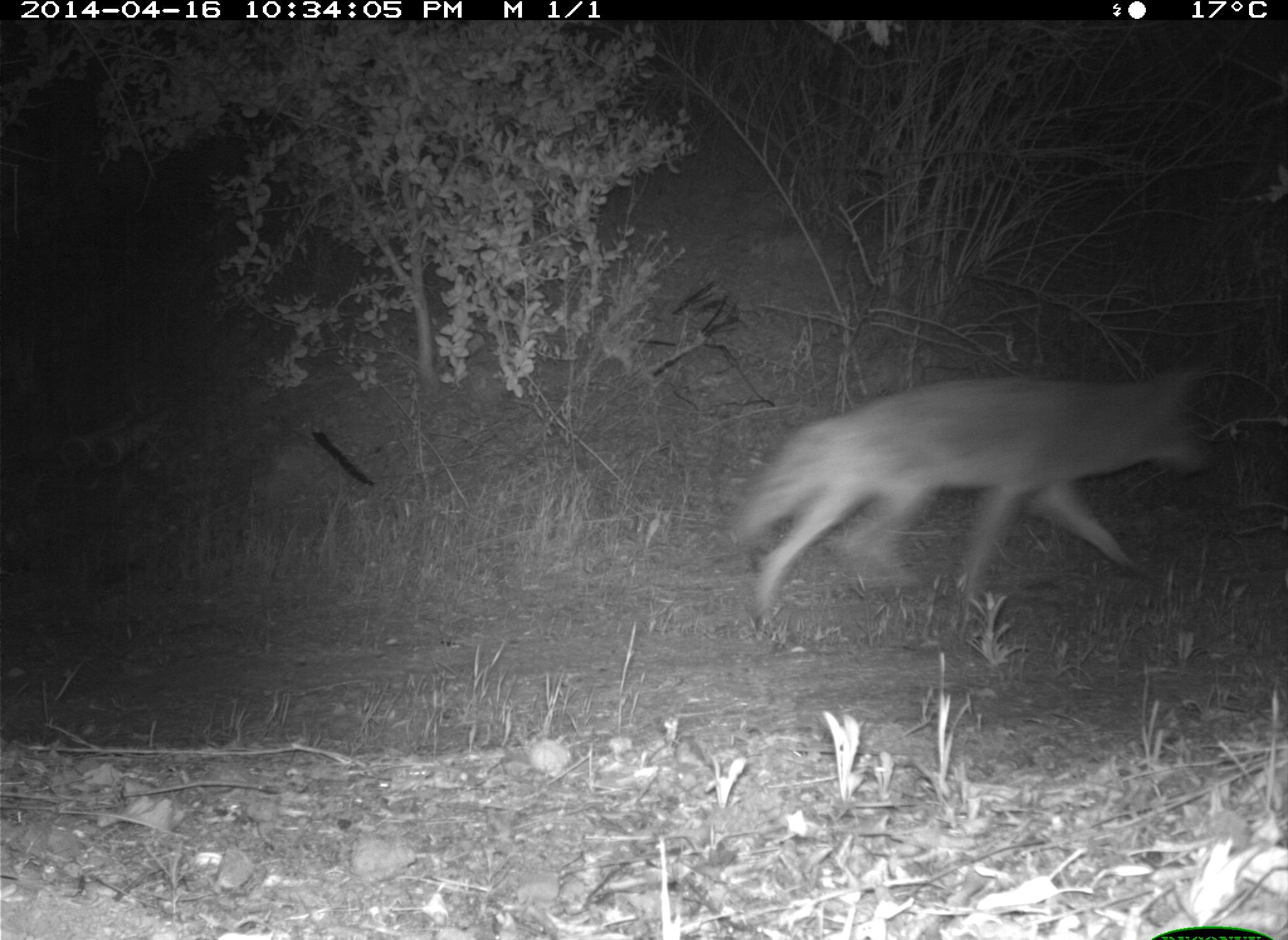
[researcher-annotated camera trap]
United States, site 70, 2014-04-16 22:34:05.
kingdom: Animalia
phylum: Chordata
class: Mammalia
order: Carnivora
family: Canidae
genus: Canis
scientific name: Canis latrans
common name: coyote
Coyote (Canis latrans).